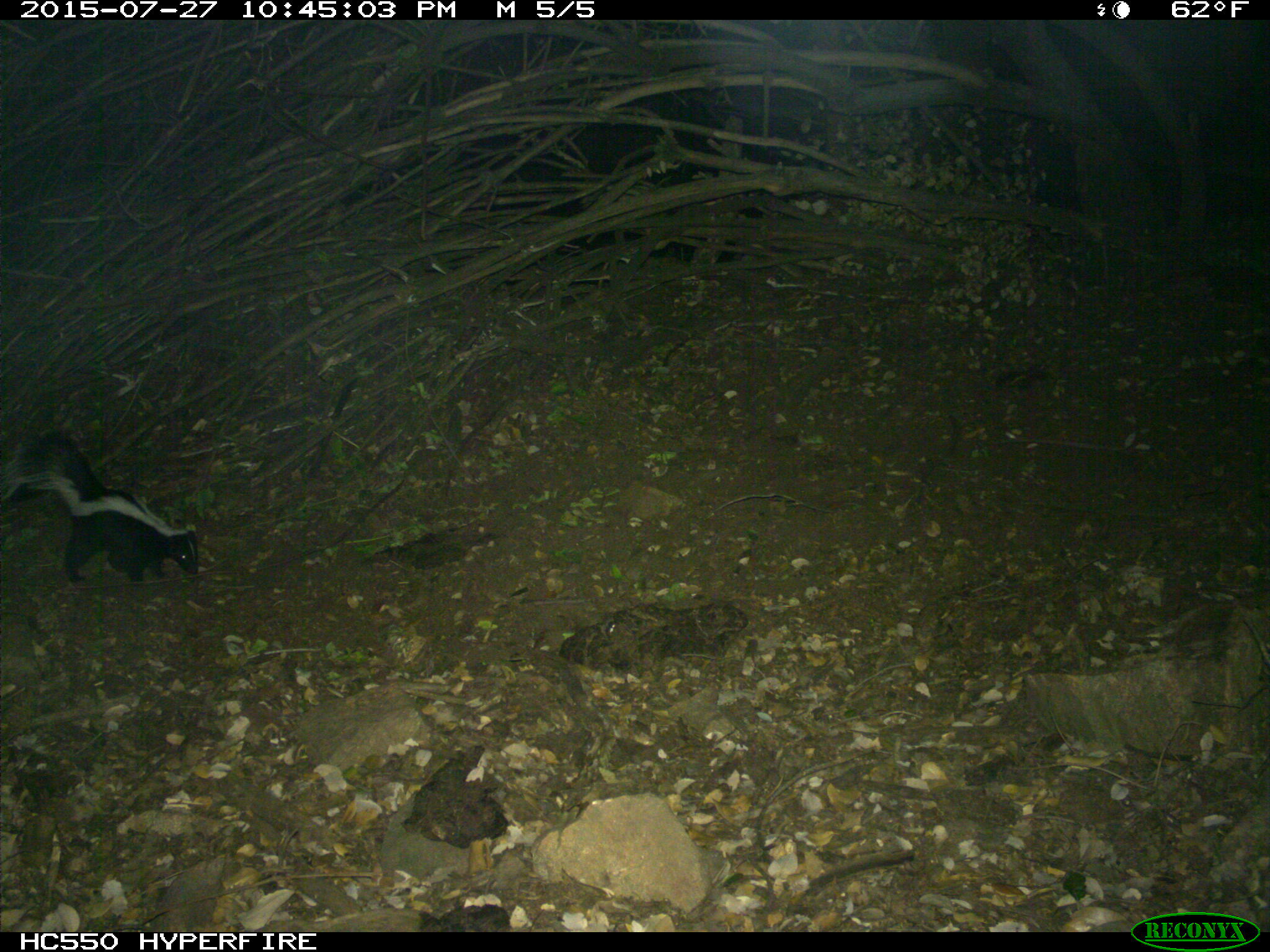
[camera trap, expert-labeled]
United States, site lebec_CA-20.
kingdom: Animalia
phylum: Chordata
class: Mammalia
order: Carnivora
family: Mephitidae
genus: Mephitis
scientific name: Mephitis mephitis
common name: striped skunk